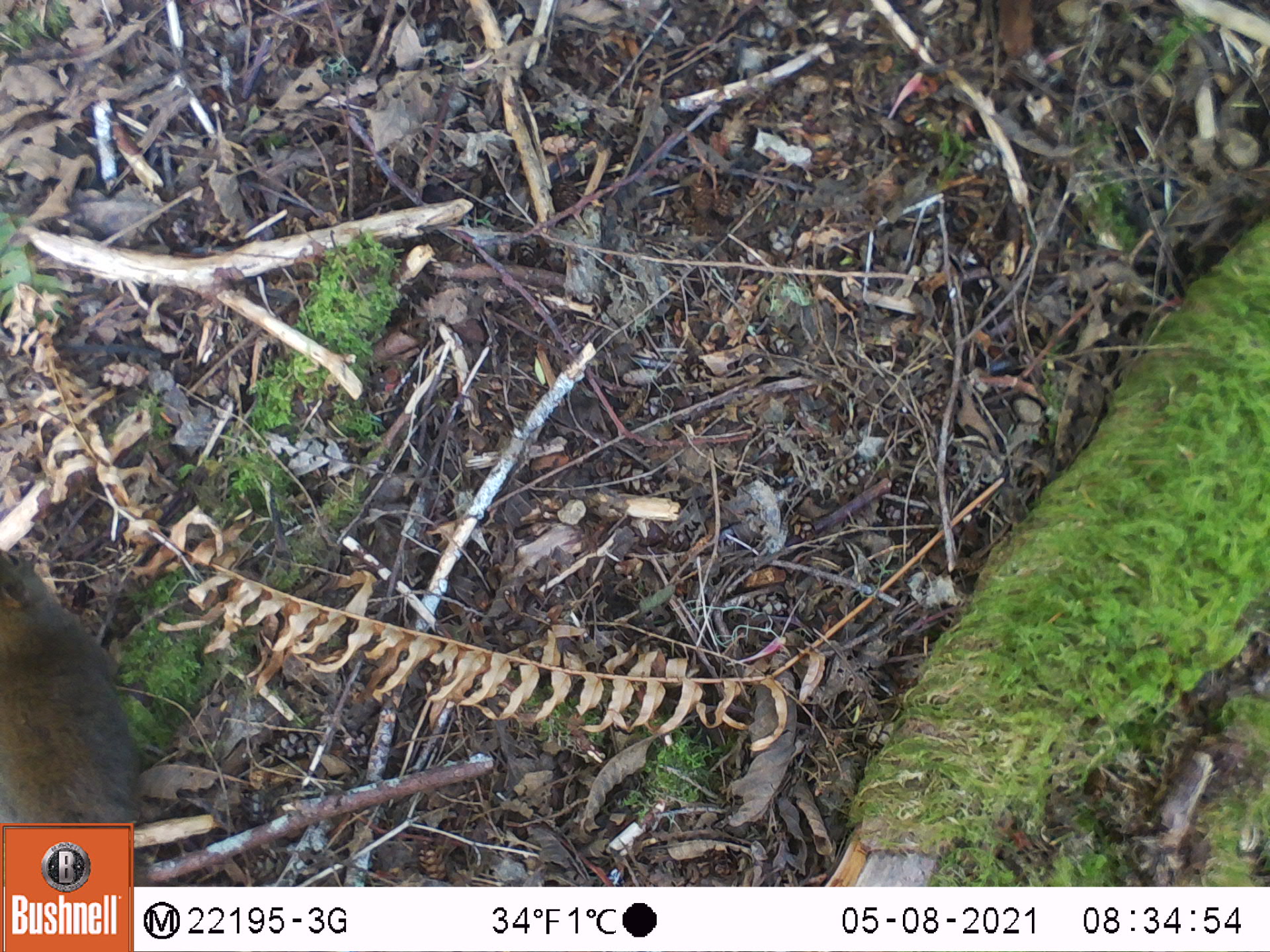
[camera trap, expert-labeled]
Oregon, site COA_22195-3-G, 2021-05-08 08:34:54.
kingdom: Animalia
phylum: Chordata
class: Mammalia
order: Rodentia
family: Sciuridae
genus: Tamiasciurus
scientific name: Tamiasciurus douglasii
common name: douglas squirrel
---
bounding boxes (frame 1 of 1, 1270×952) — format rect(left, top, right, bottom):
douglas squirrel: rect(0, 535, 159, 821)